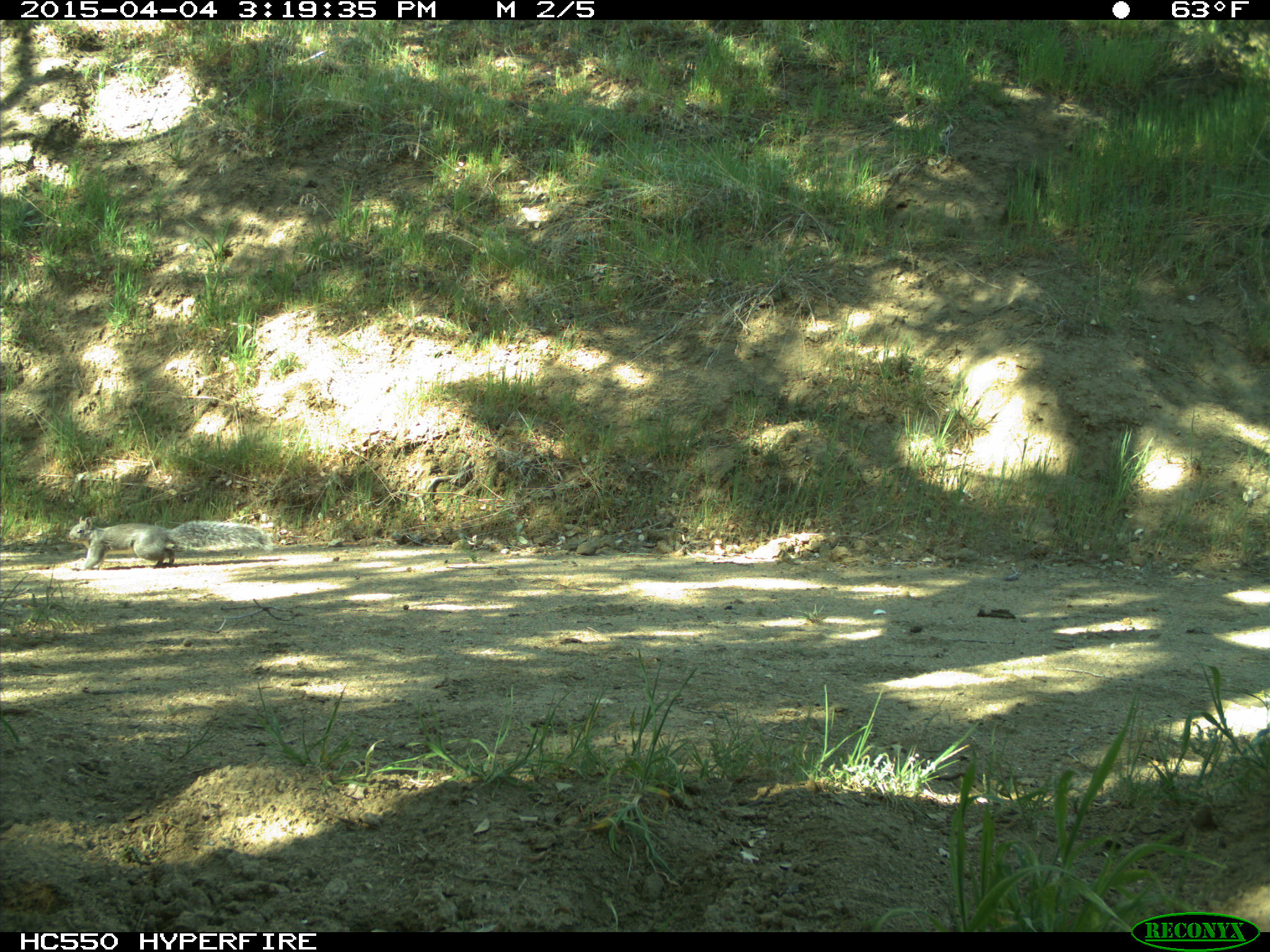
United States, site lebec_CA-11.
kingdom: Animalia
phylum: Chordata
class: Mammalia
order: Rodentia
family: Sciuridae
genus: Sciurus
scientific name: Sciurus carolinensis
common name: eastern gray squirrel